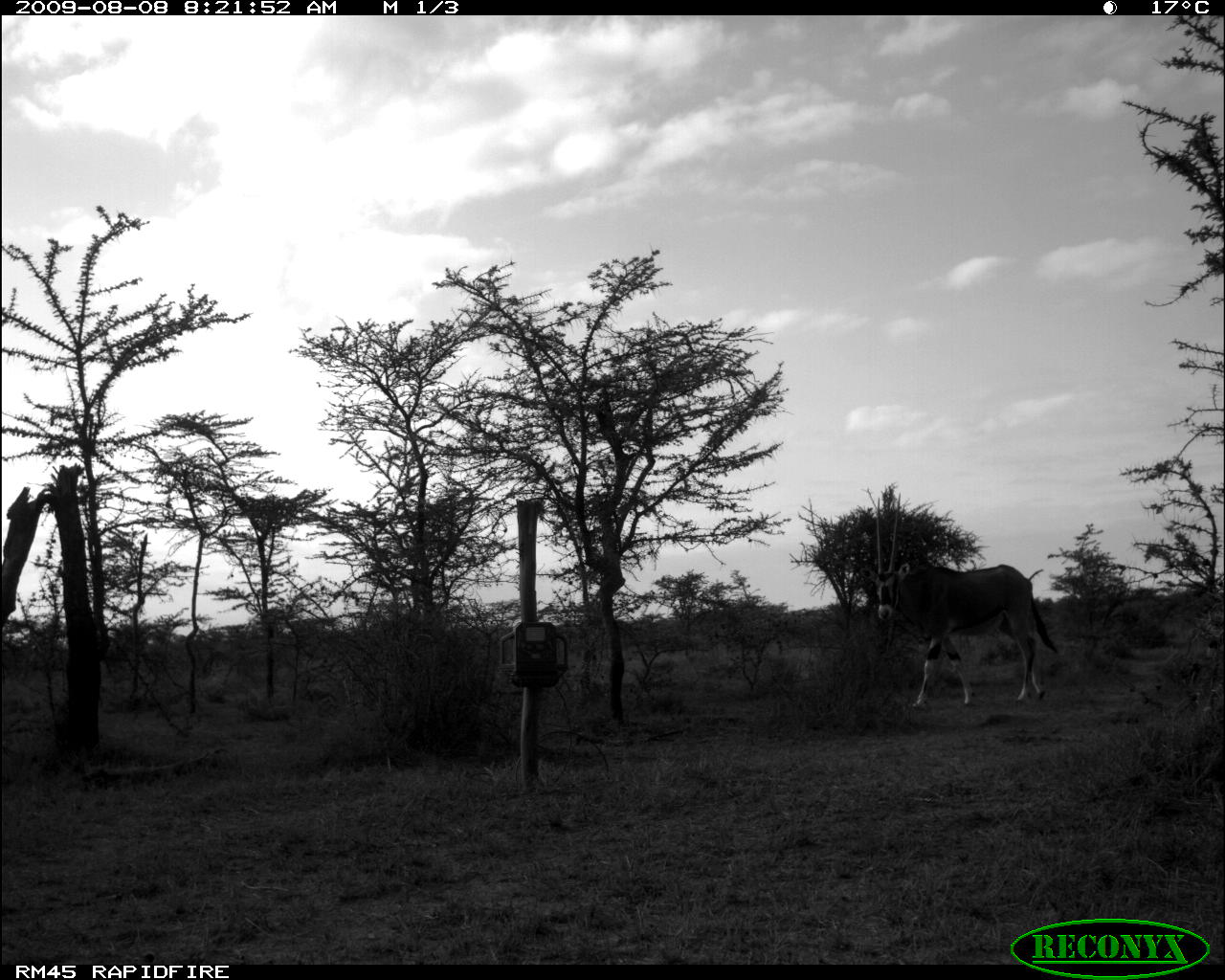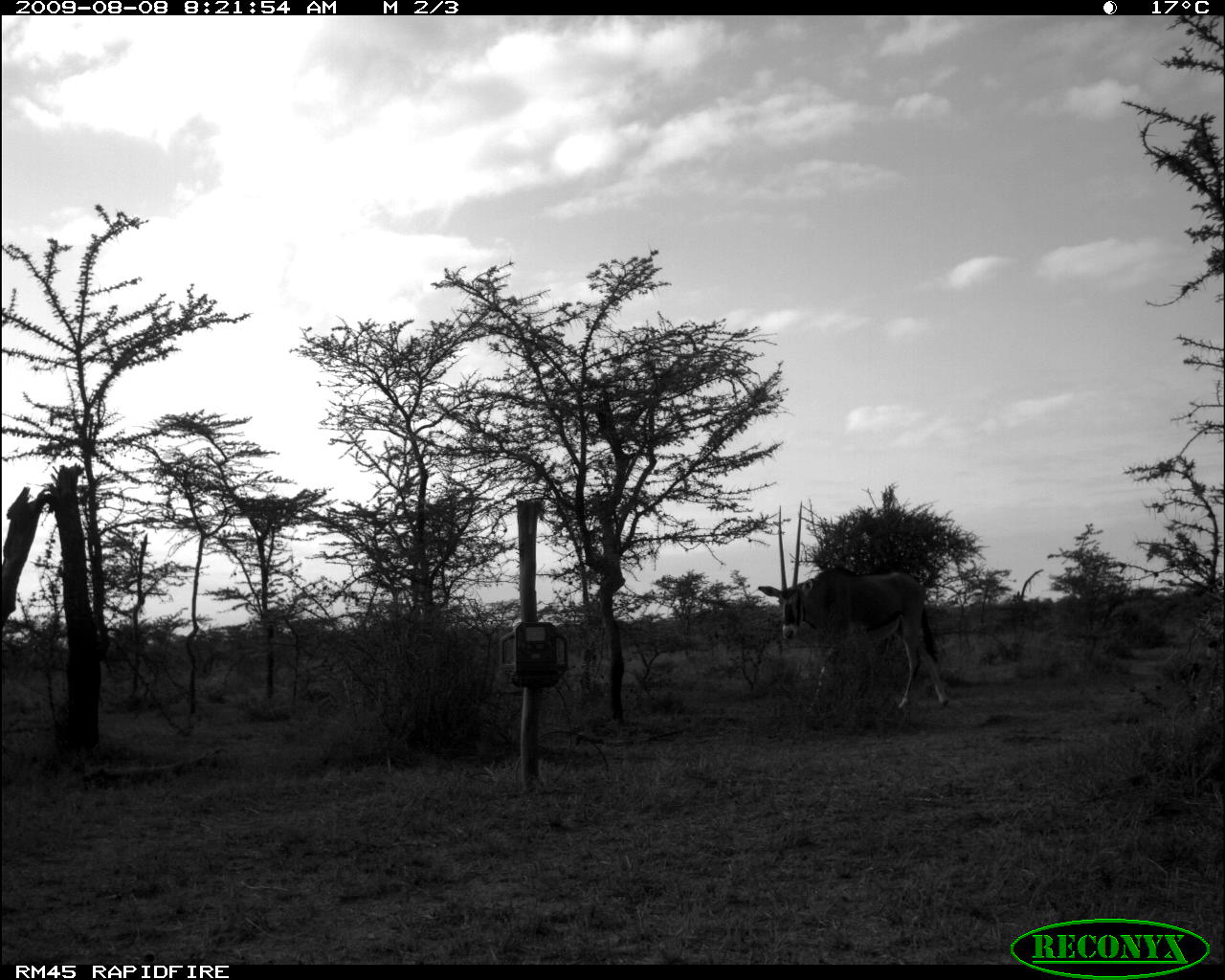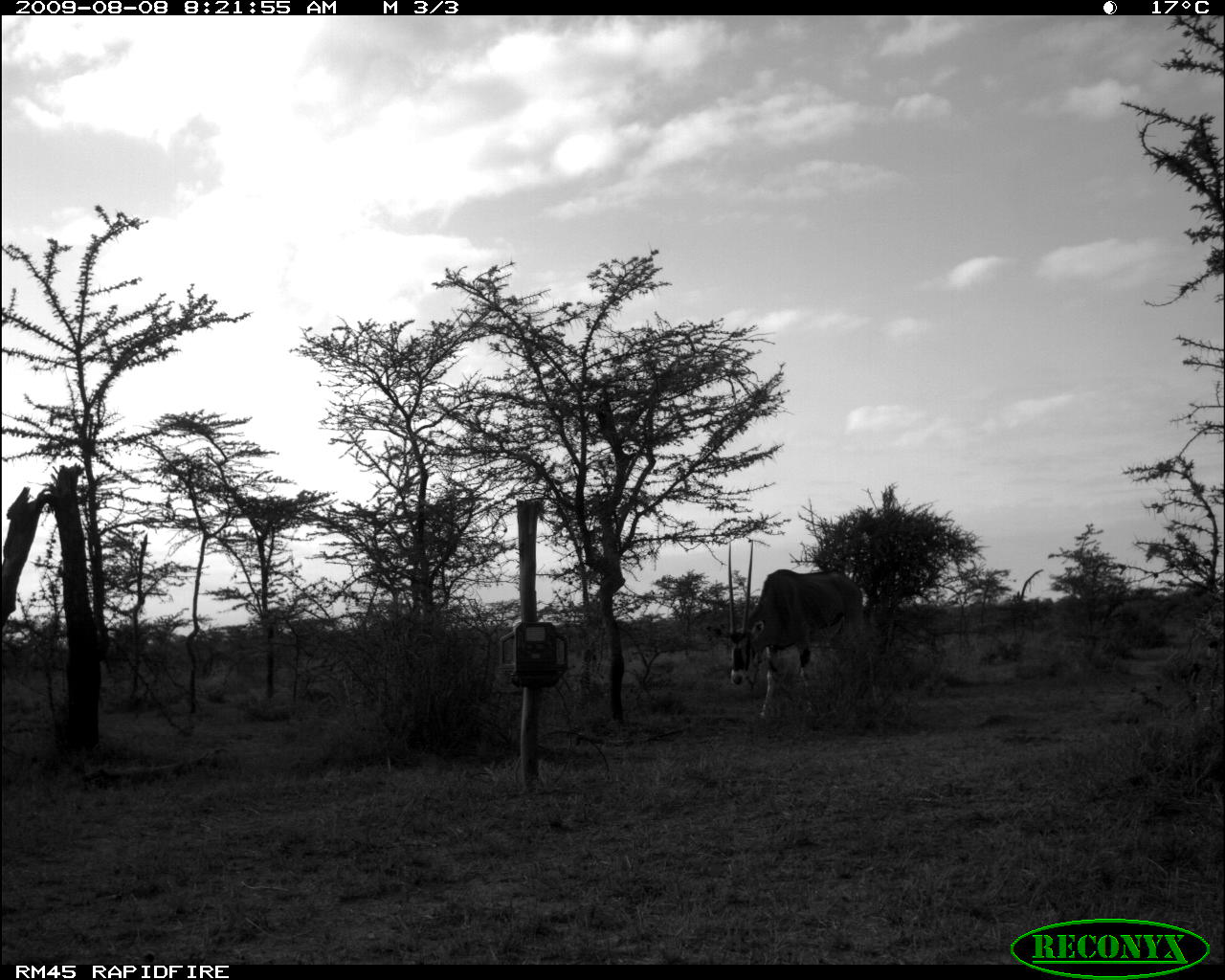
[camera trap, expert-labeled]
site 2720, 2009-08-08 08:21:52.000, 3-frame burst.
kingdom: Animalia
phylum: Chordata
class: Mammalia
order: Artiodactyla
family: Bovidae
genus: Oryx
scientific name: Oryx beisa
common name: east african oryx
Oryx beisa (east african oryx), count 1.